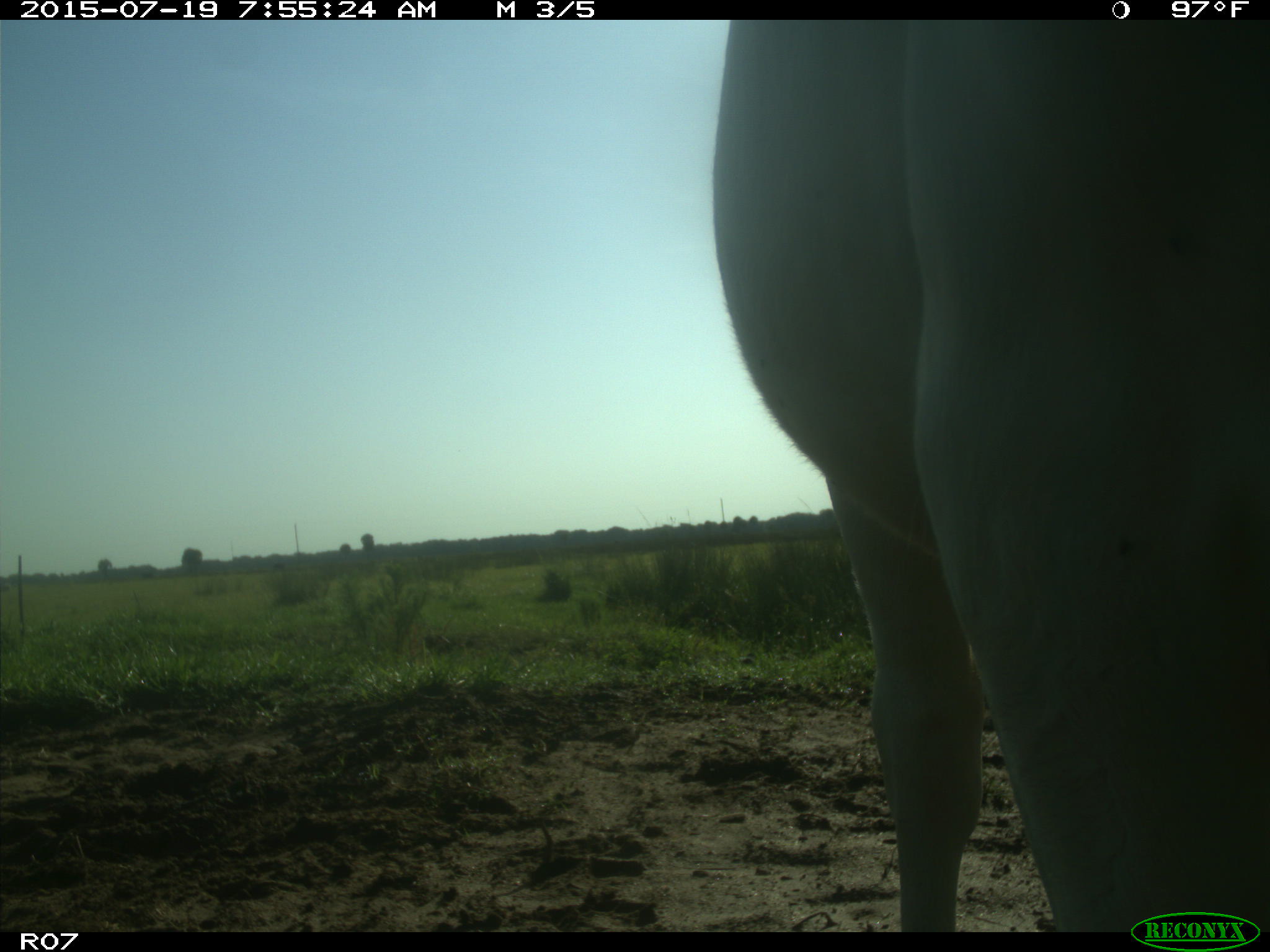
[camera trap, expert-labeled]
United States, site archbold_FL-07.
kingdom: Animalia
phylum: Chordata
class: Mammalia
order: Artiodactyla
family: Bovidae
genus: Bos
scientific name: Bos taurus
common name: domestic cow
Bos taurus (domestic cow).